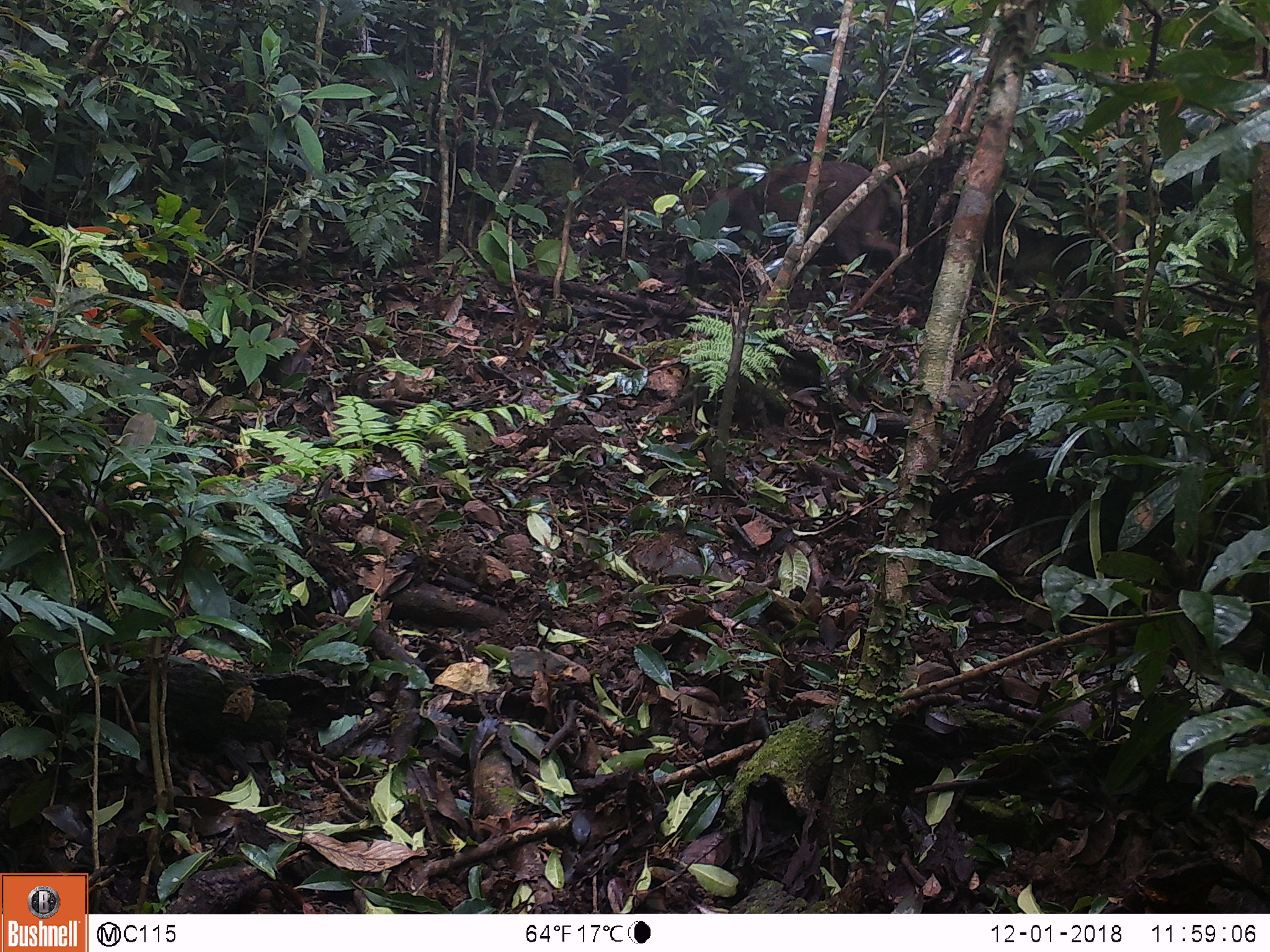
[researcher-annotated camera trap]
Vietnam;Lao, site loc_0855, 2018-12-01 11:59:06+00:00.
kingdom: Animalia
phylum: Chordata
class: Mammalia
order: Artiodactyla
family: Suidae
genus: Sus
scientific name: Sus scrofa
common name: eurasian wild pig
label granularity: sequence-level